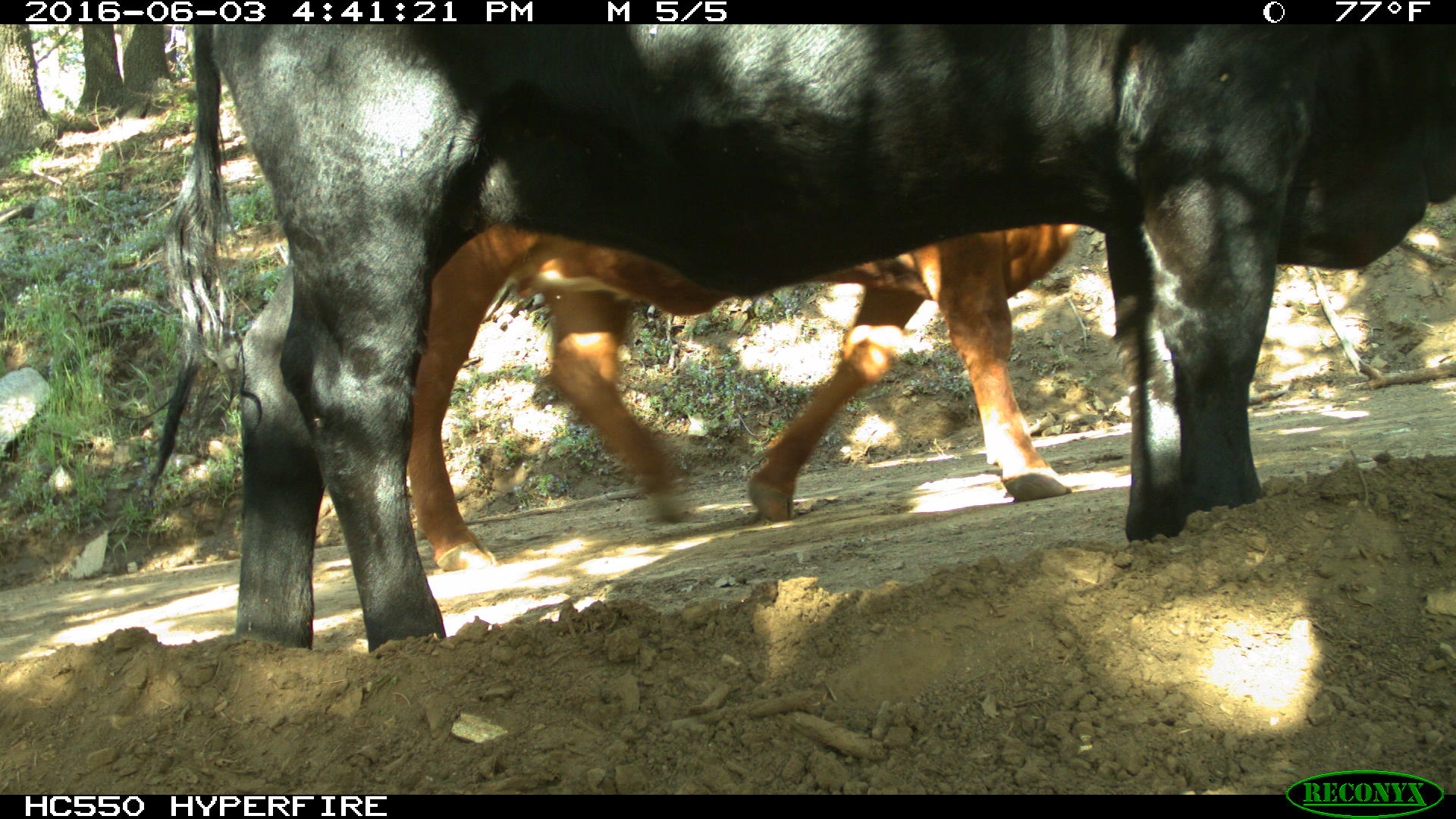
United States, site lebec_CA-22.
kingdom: Animalia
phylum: Chordata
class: Mammalia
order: Artiodactyla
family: Bovidae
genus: Bos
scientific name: Bos taurus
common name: domestic cow